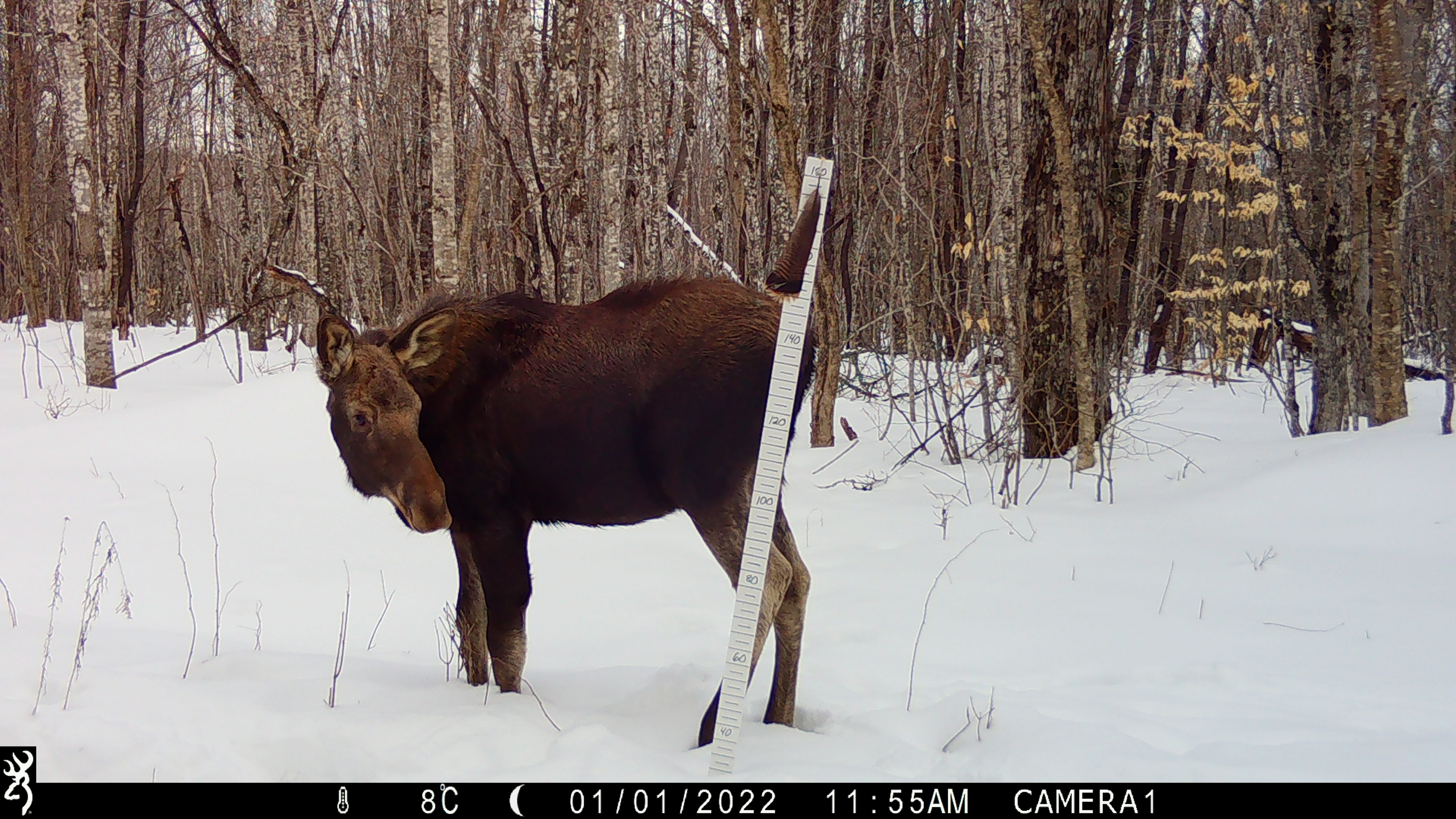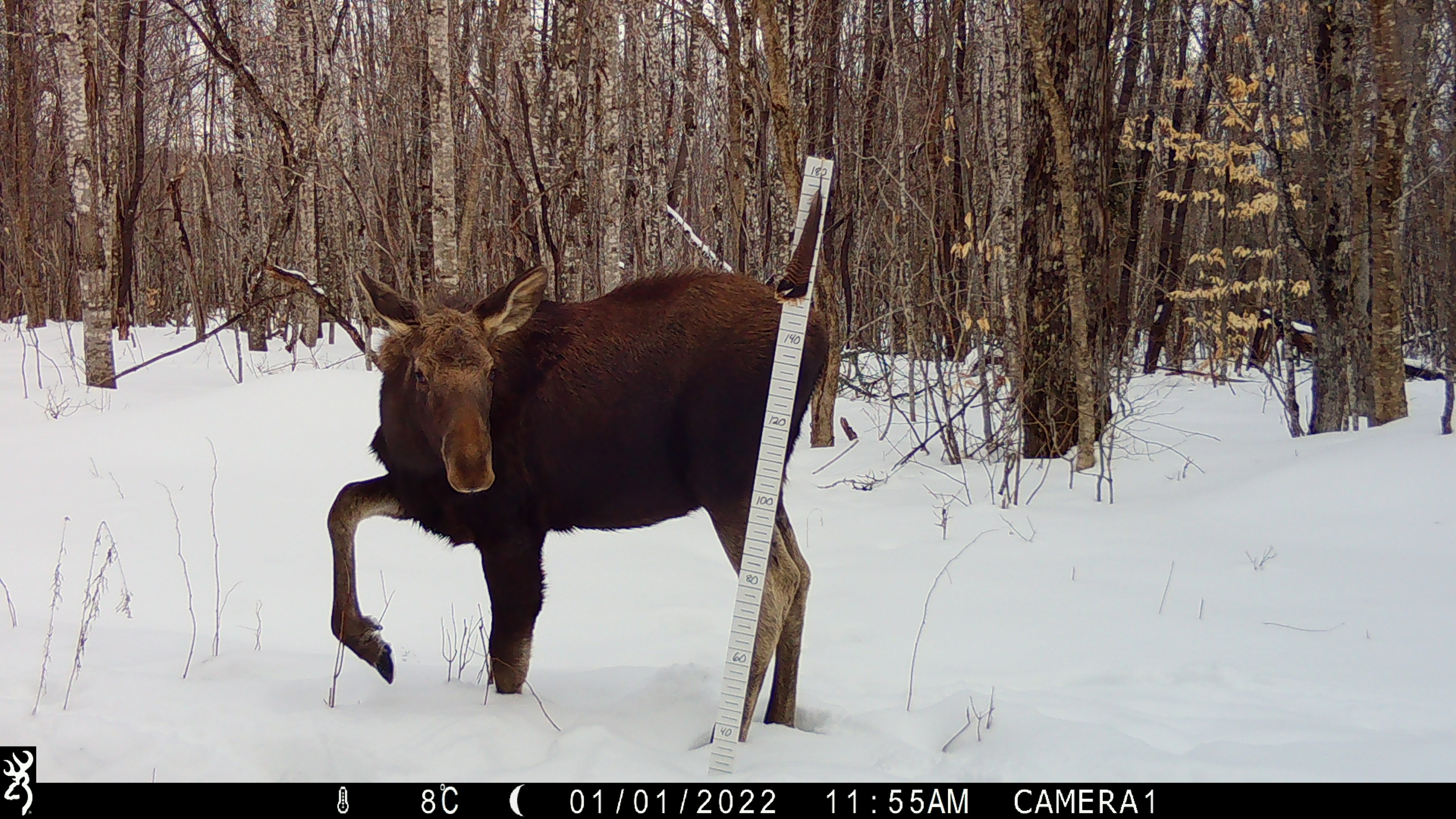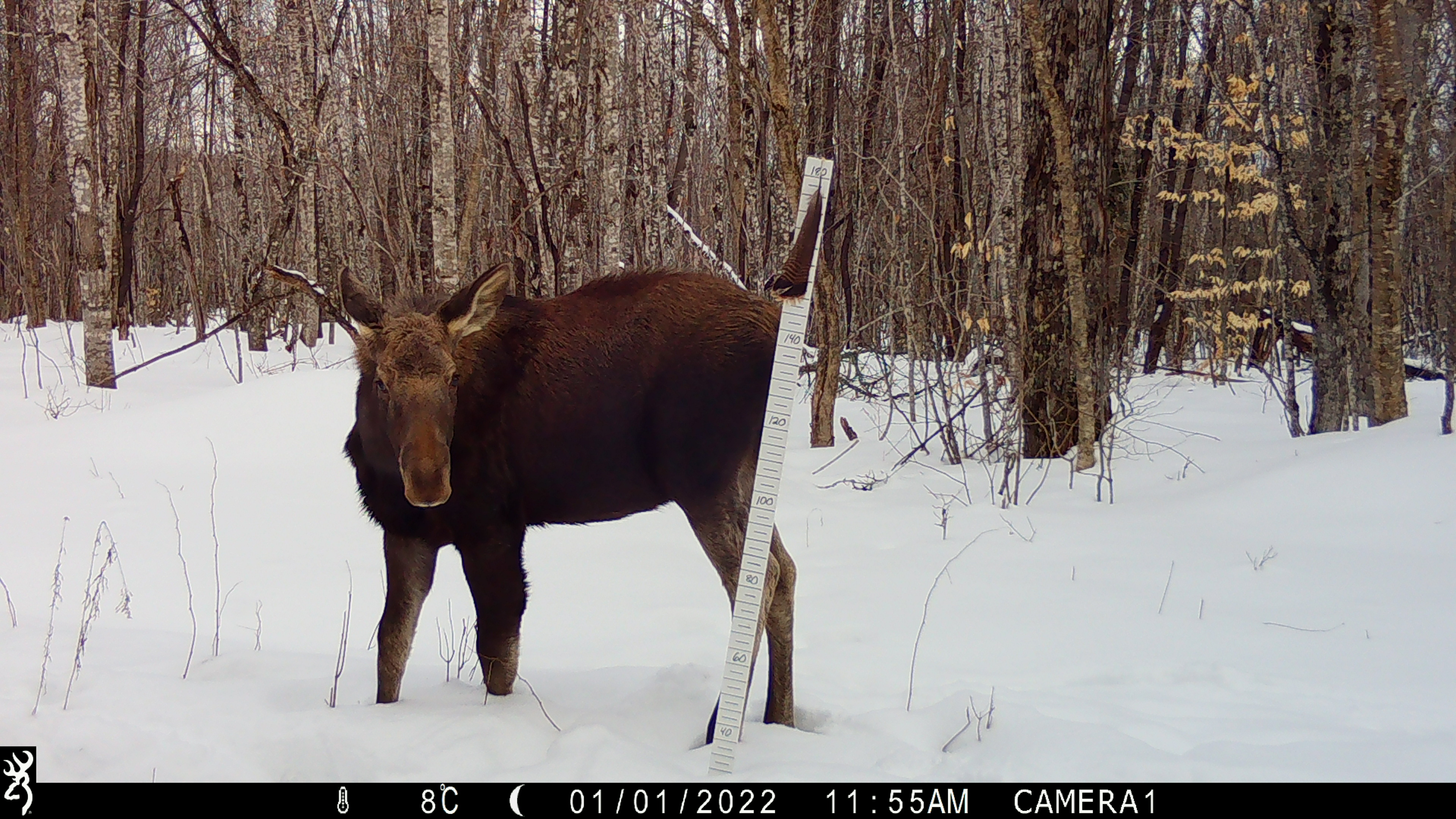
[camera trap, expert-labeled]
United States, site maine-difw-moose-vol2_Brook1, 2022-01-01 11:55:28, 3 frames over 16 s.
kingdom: Animalia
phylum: Chordata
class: Mammalia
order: Artiodactyla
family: Cervidae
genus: Alces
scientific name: Alces alces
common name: moose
Moose (Alces alces).